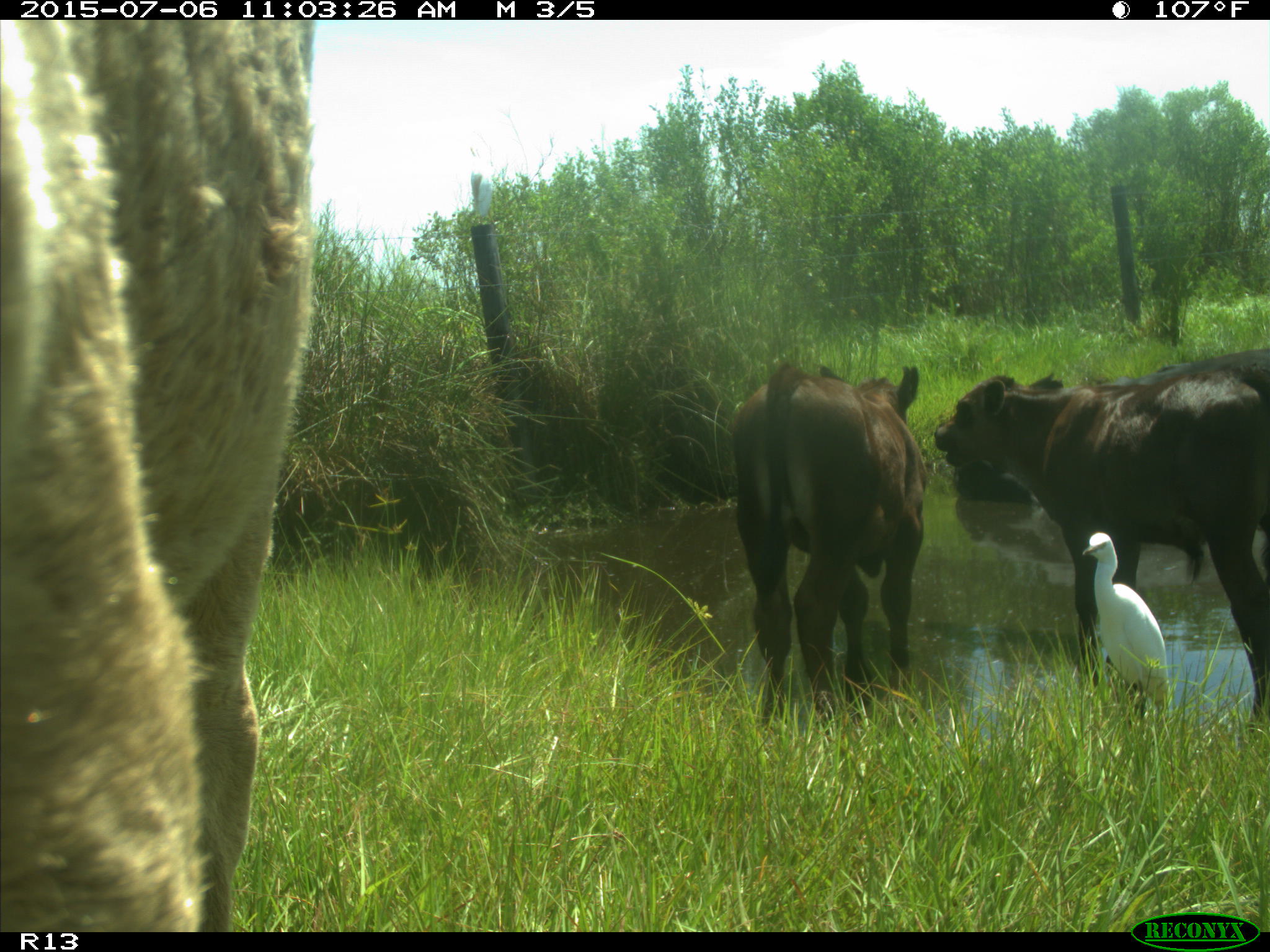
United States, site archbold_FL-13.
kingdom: Animalia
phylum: Chordata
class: Mammalia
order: Artiodactyla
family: Bovidae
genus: Bos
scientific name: Bos taurus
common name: domestic cow